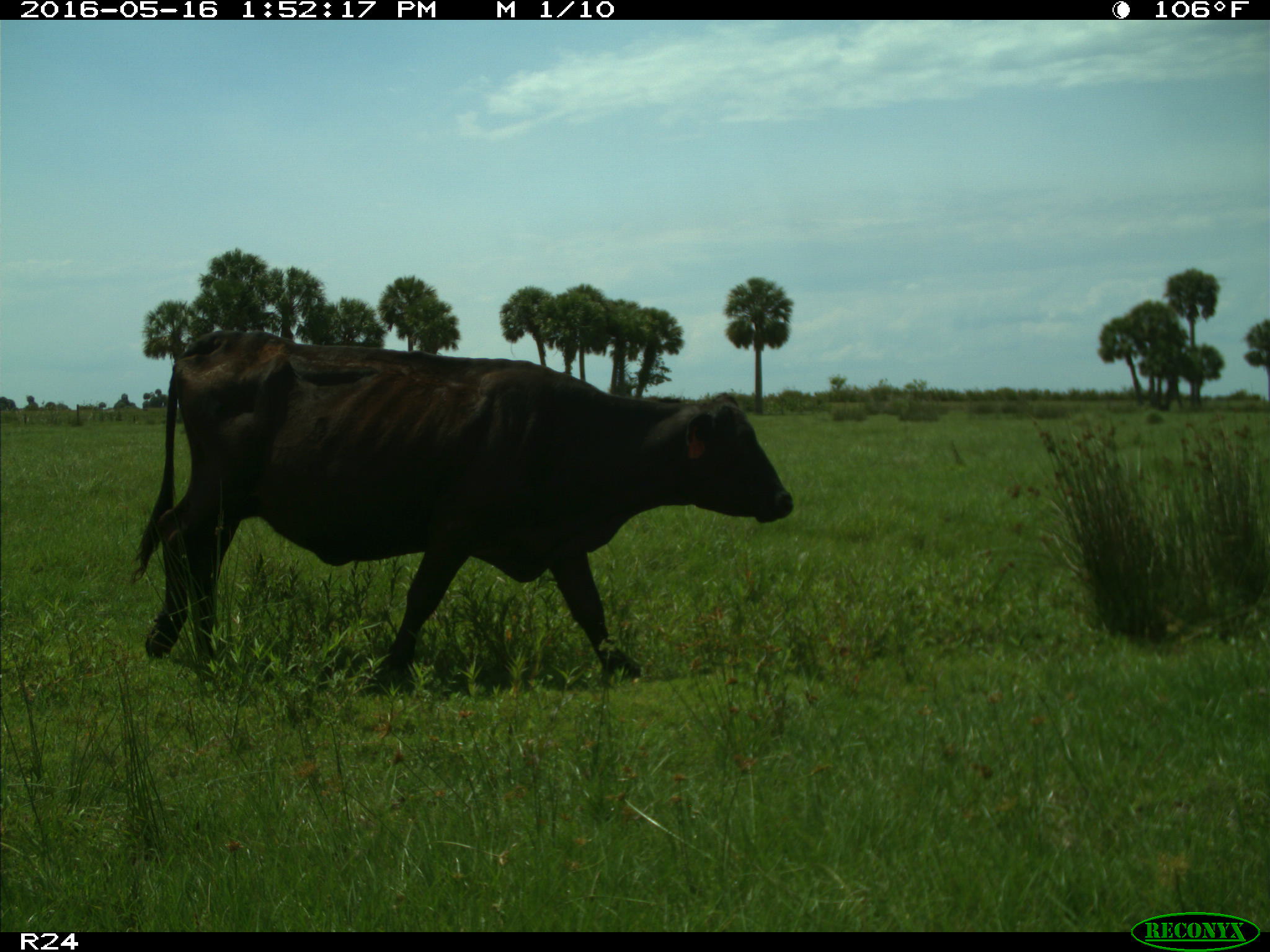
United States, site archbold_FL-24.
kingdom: Animalia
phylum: Chordata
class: Mammalia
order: Artiodactyla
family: Bovidae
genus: Bos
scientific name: Bos taurus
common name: domestic cow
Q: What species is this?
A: Bos taurus (domestic cow).